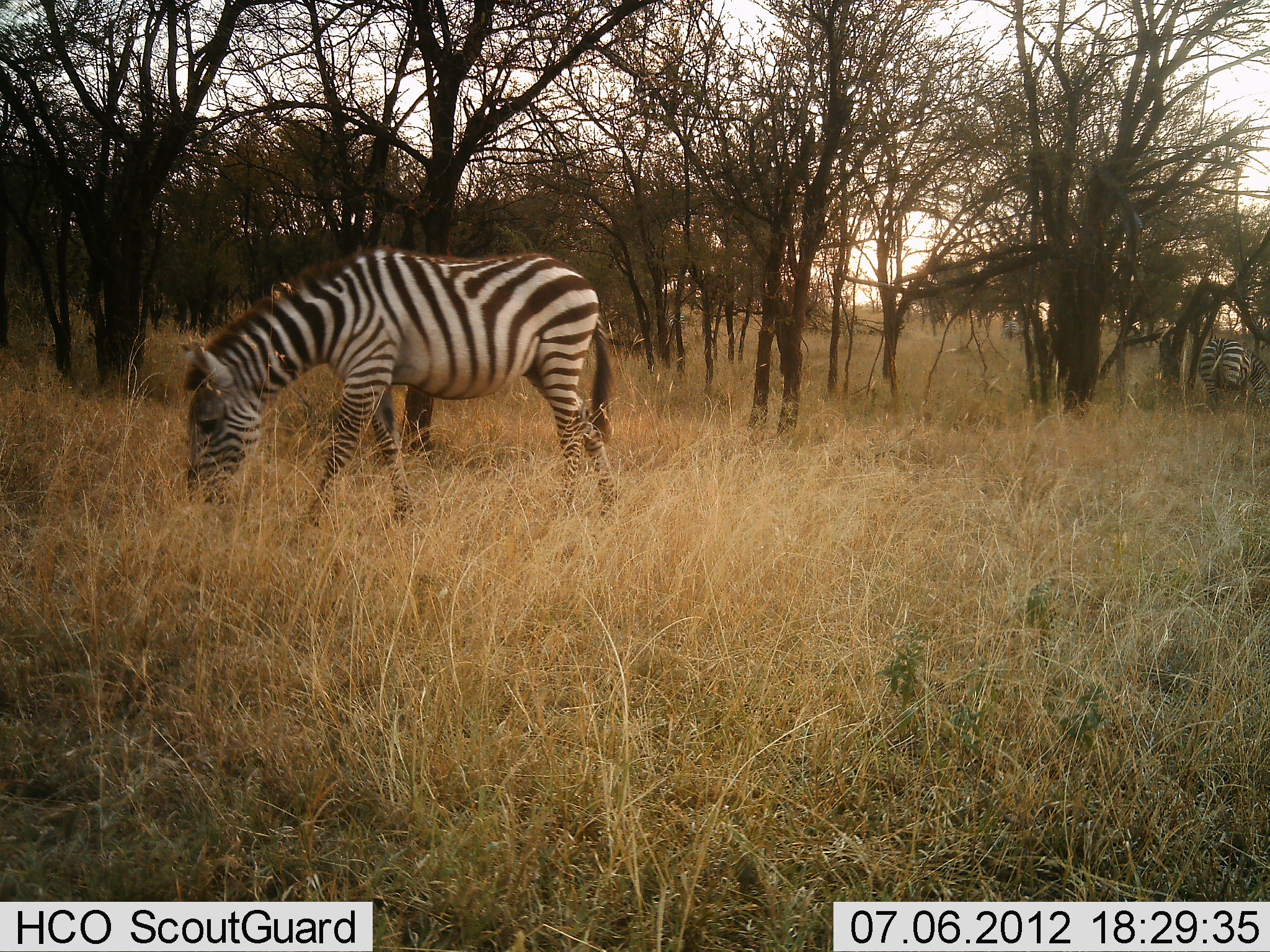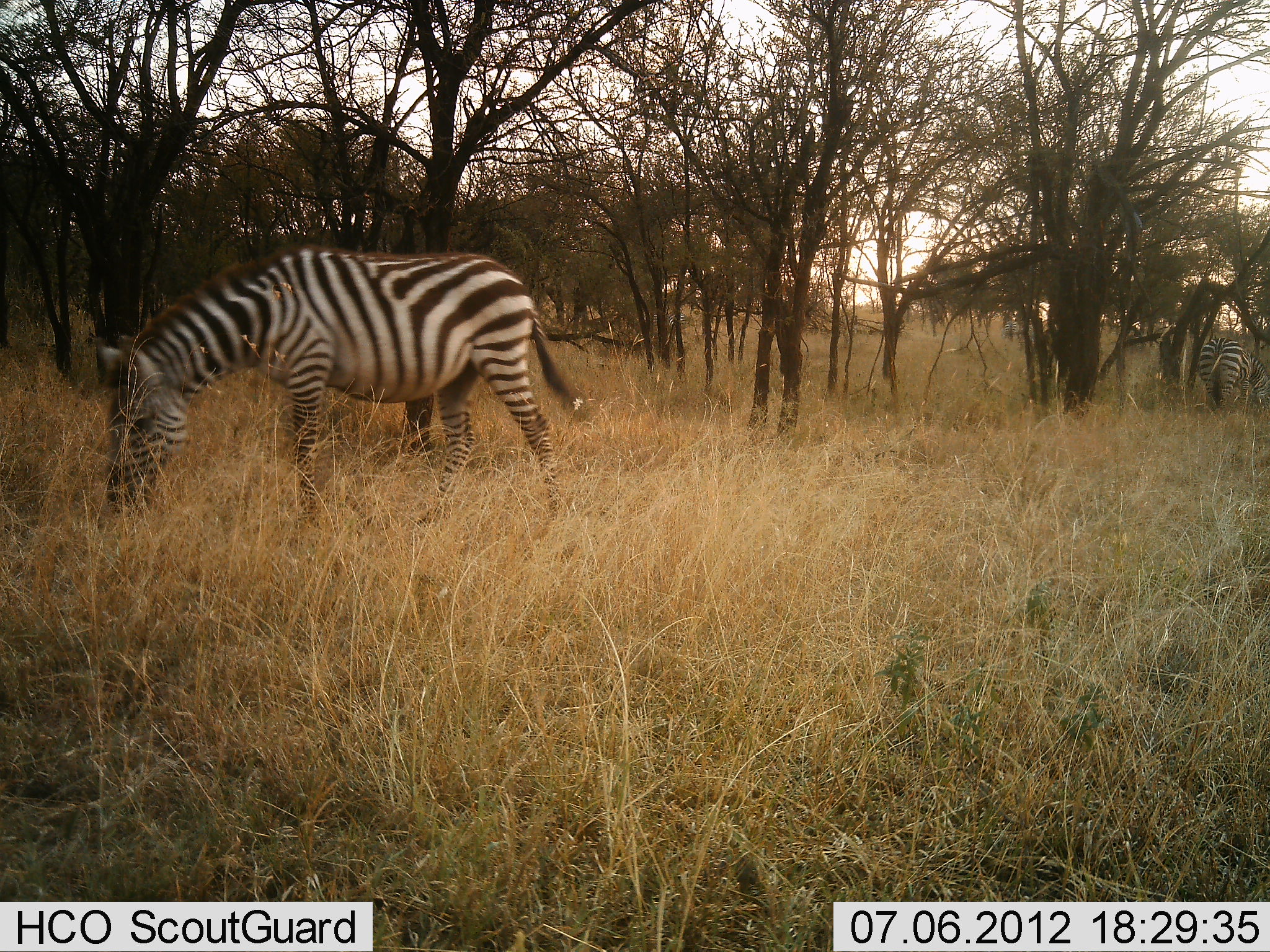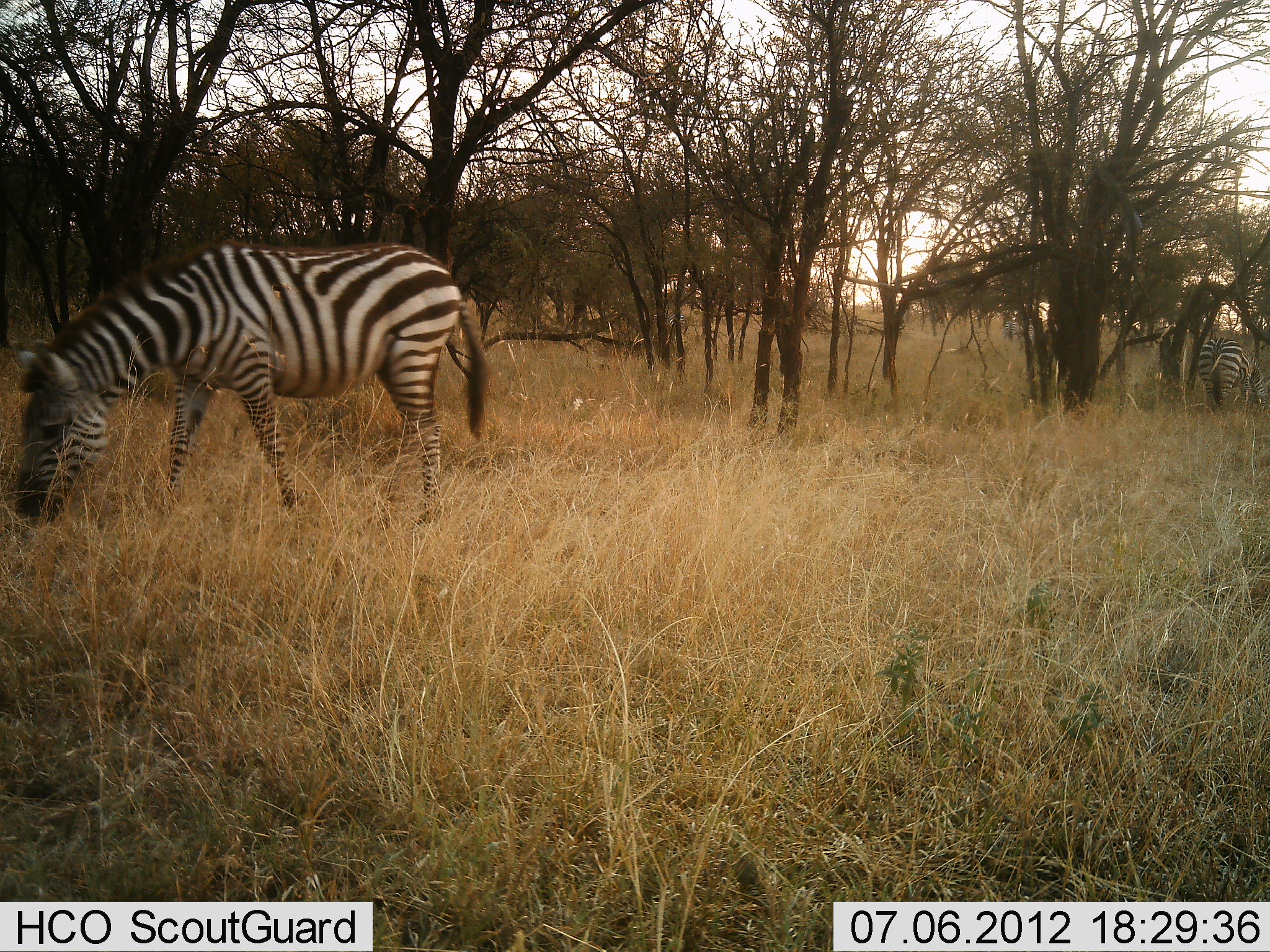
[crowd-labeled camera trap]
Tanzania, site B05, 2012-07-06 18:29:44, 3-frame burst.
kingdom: Animalia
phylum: Chordata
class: Mammalia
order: Perissodactyla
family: Equidae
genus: Equus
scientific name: Equus quagga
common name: plains zebra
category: zebra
Zebra (plains zebra) (Equus quagga), count 2. Behavior (volunteer vote fractions): standing 50%, resting 0%, moving 50%, interacting 0%. Young present (vote fraction): 0%. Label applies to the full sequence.